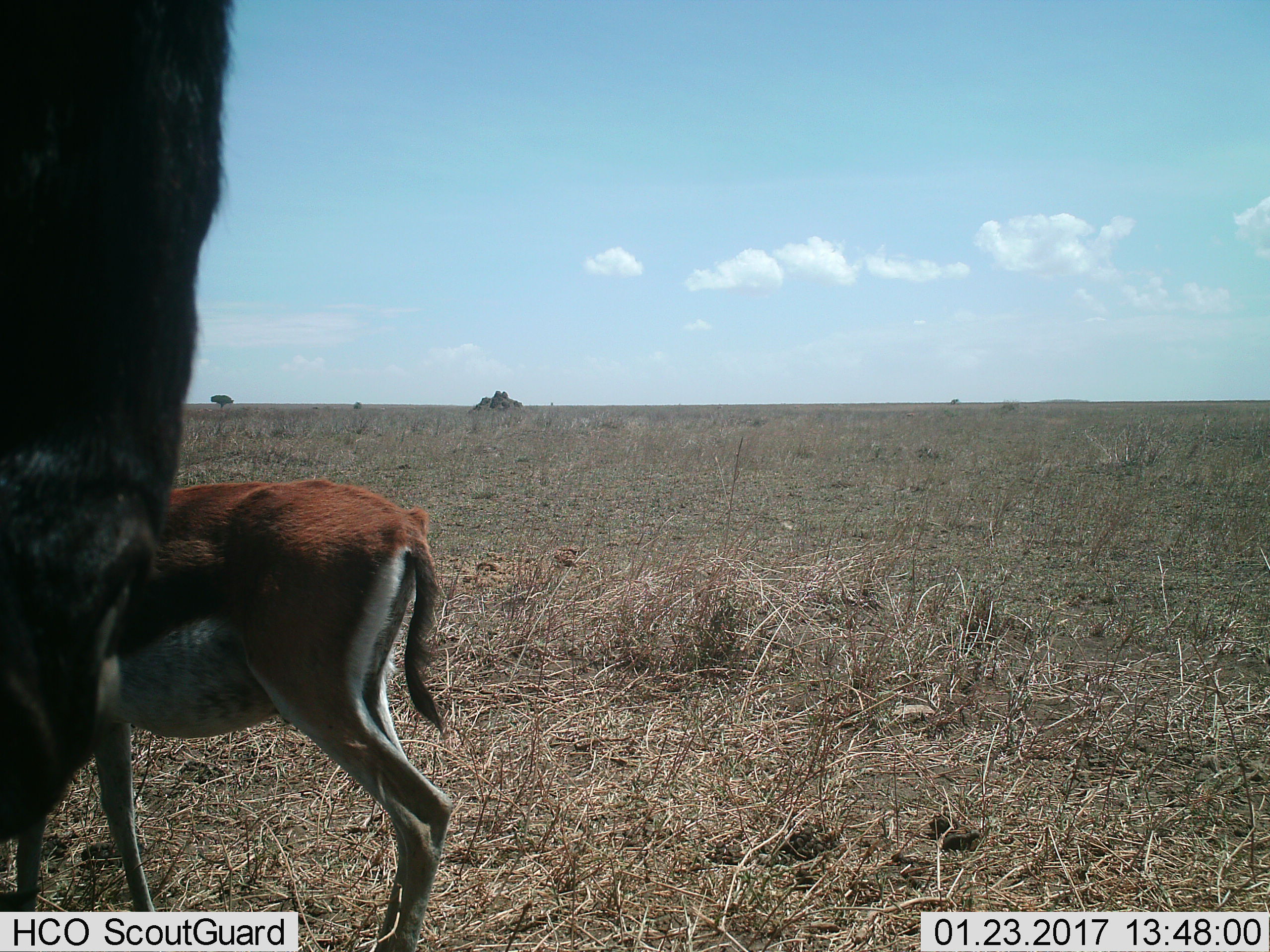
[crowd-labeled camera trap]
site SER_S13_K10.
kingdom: Animalia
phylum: Chordata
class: Mammalia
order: Artiodactyla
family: Bovidae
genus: Eudorcas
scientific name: Eudorcas thomsonii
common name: thomson's gazelle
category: gazellethomsons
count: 1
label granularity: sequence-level